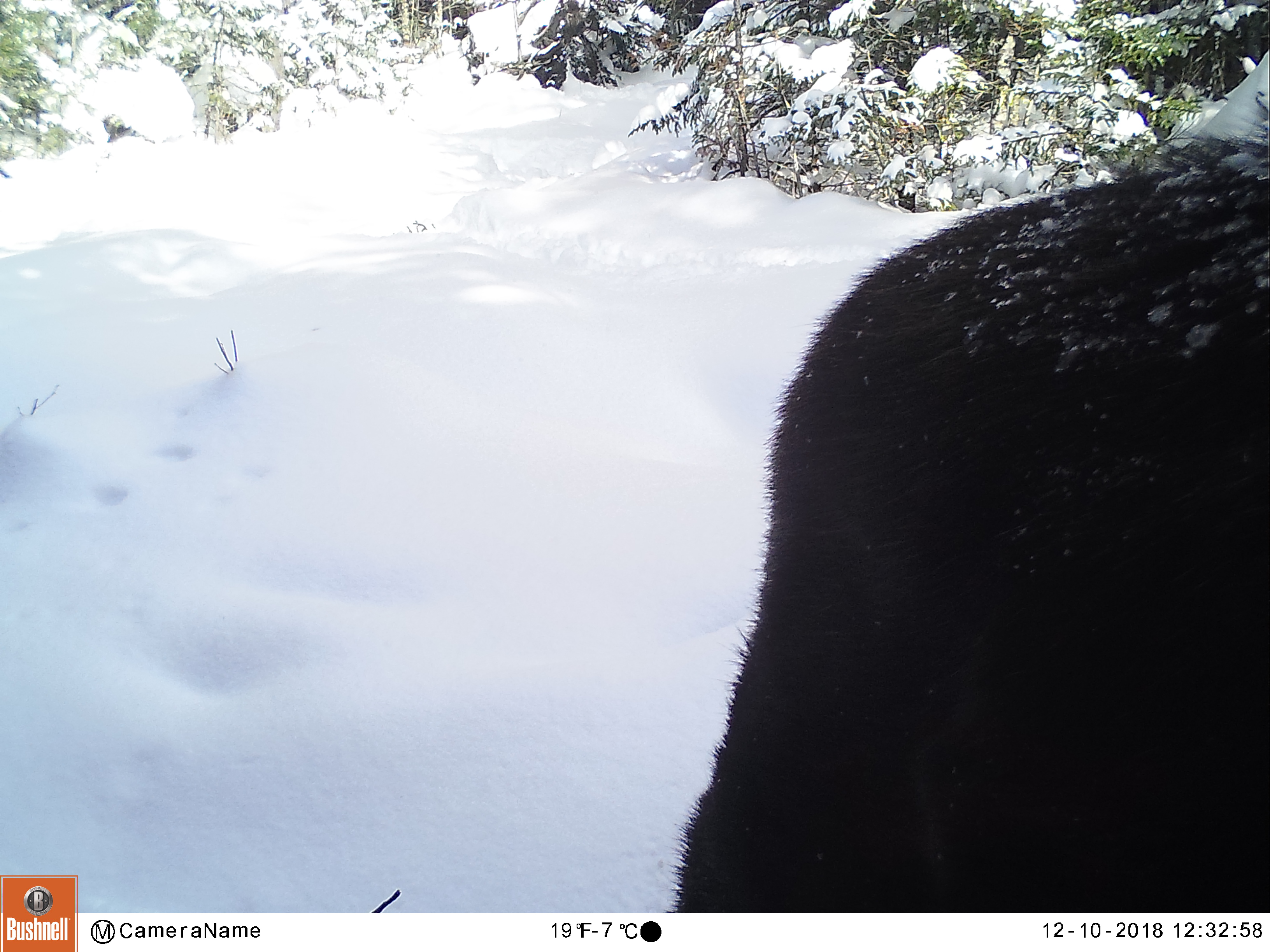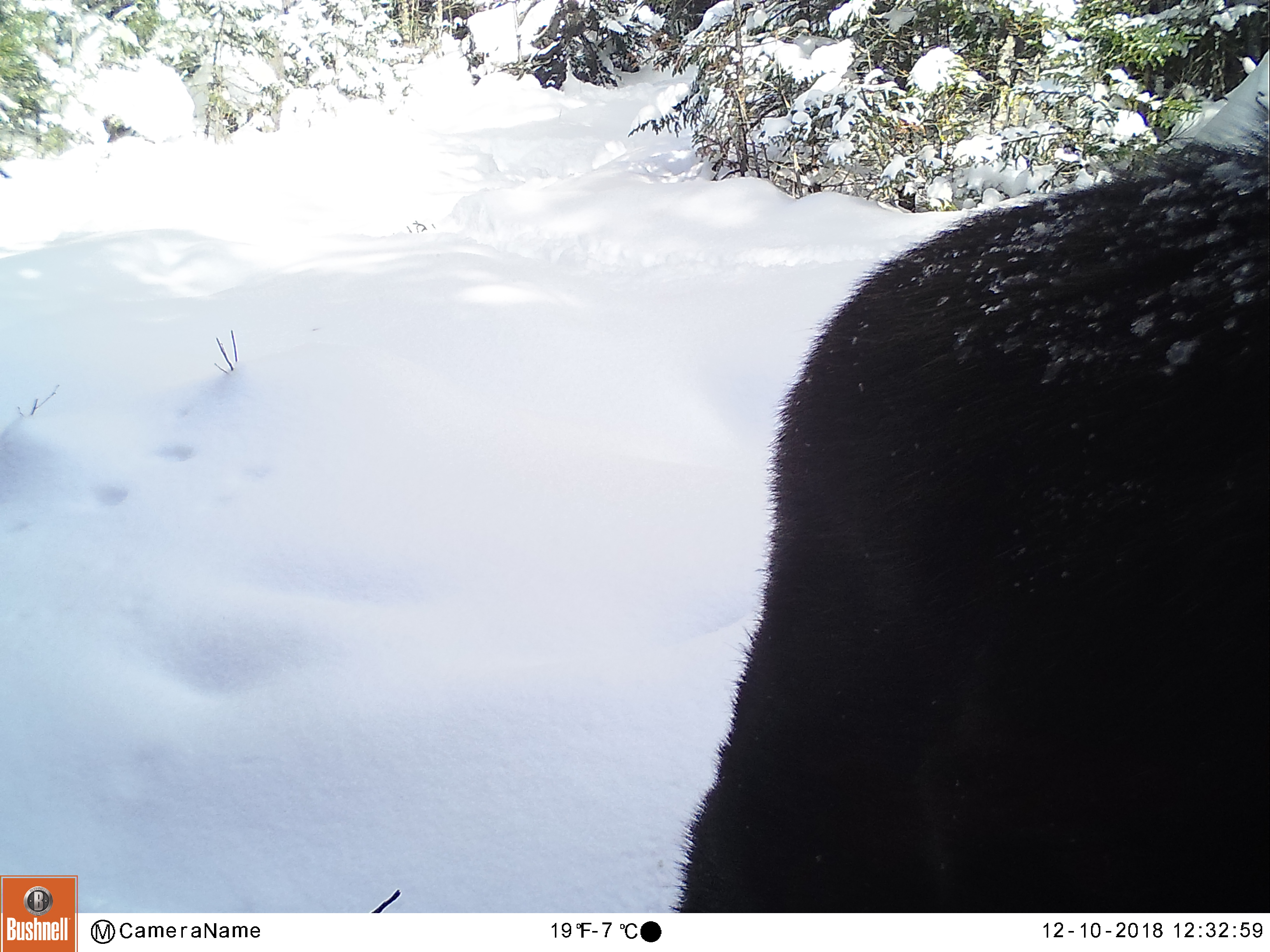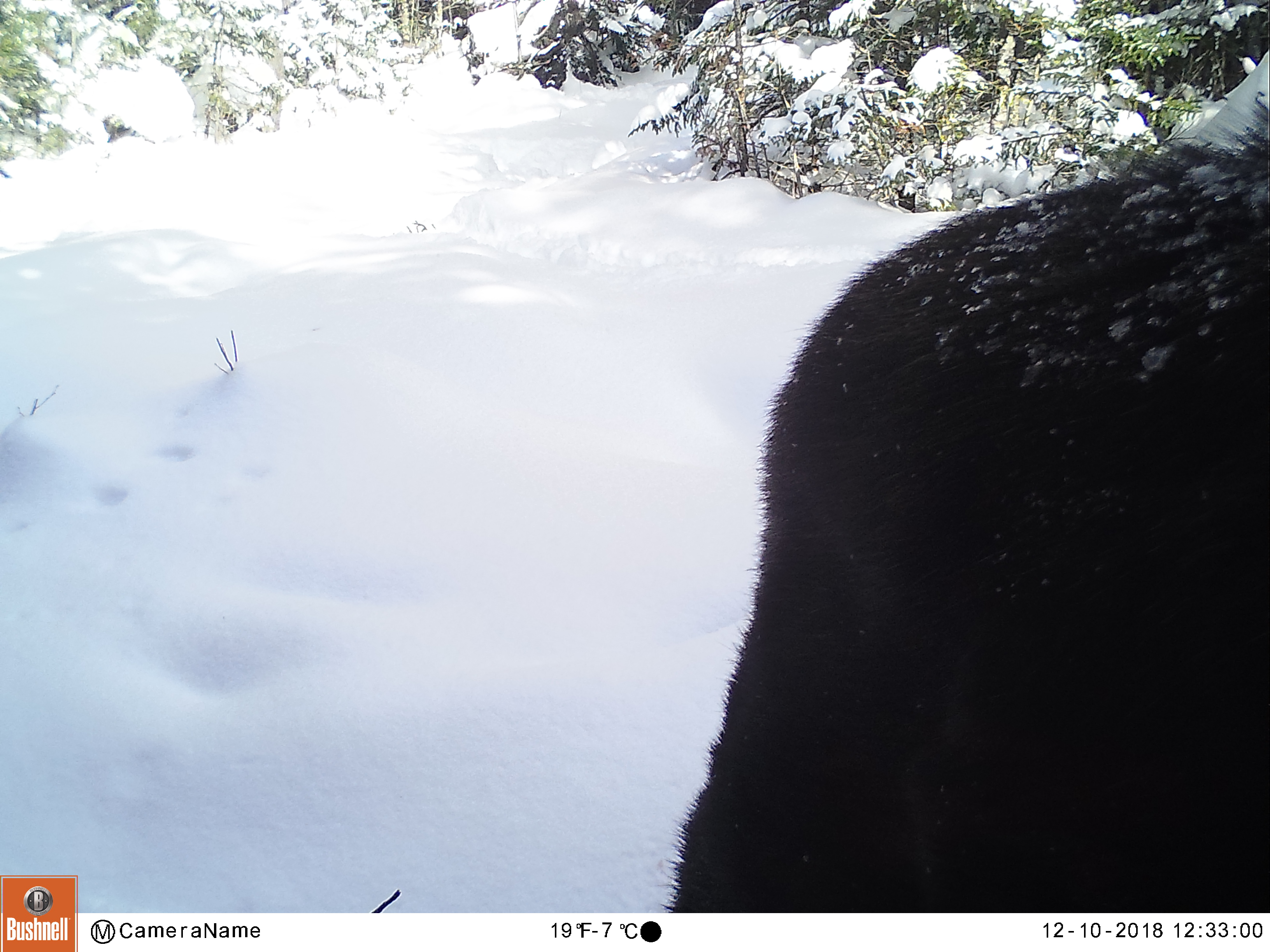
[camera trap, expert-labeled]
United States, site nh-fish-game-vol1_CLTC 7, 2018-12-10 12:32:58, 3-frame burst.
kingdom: Animalia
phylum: Chordata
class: Mammalia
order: Artiodactyla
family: Cervidae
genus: Alces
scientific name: Alces alces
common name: moose